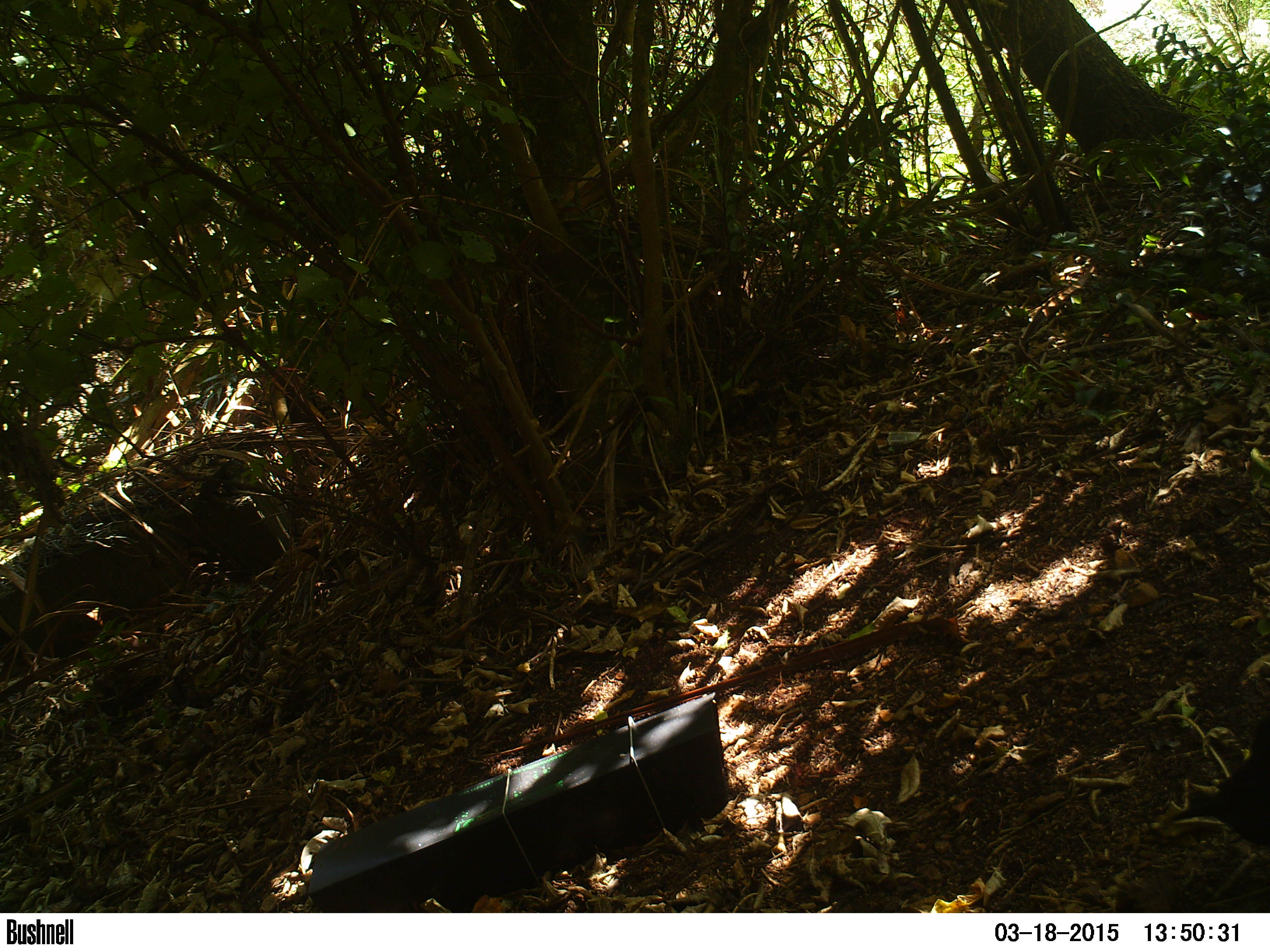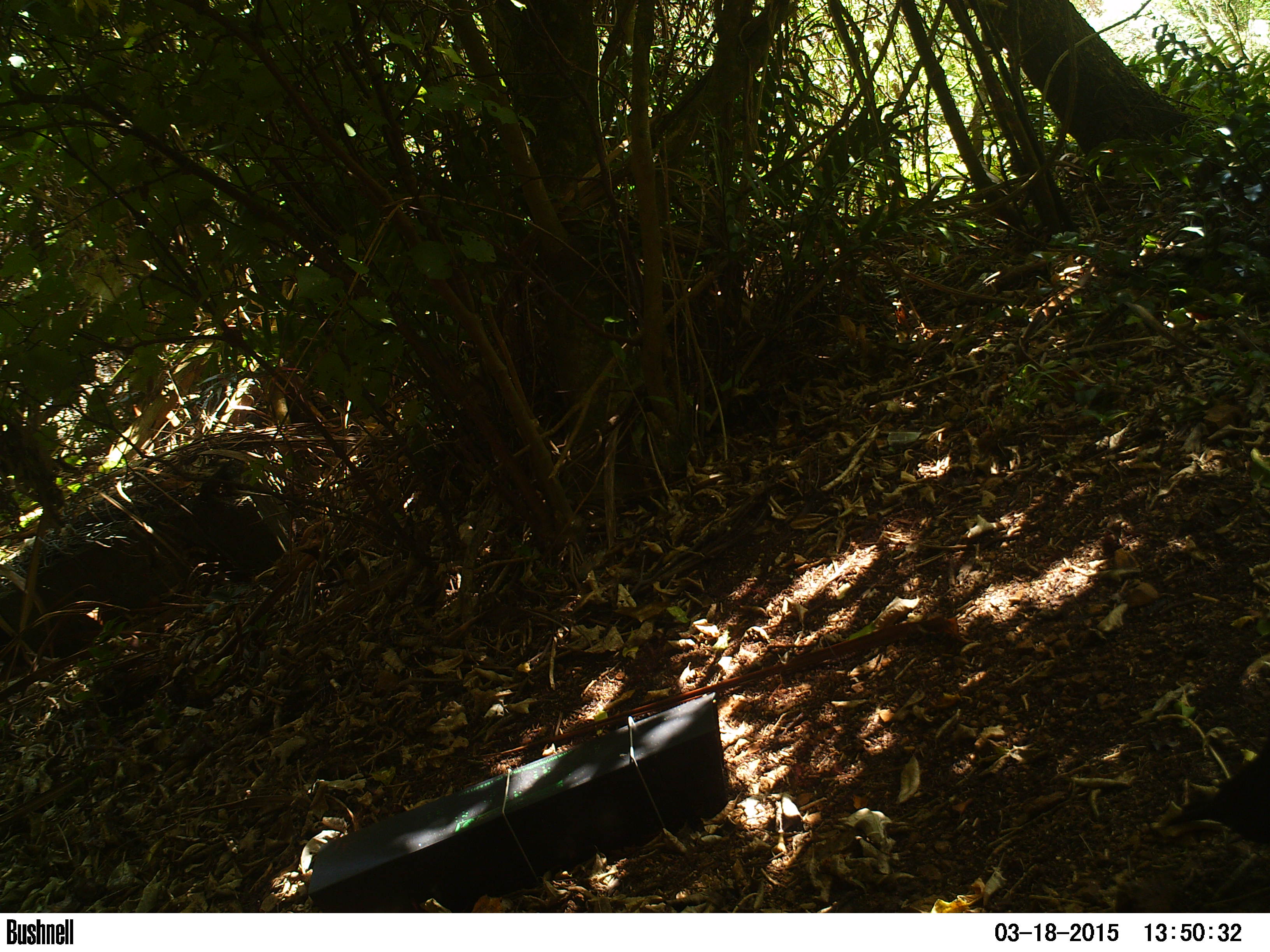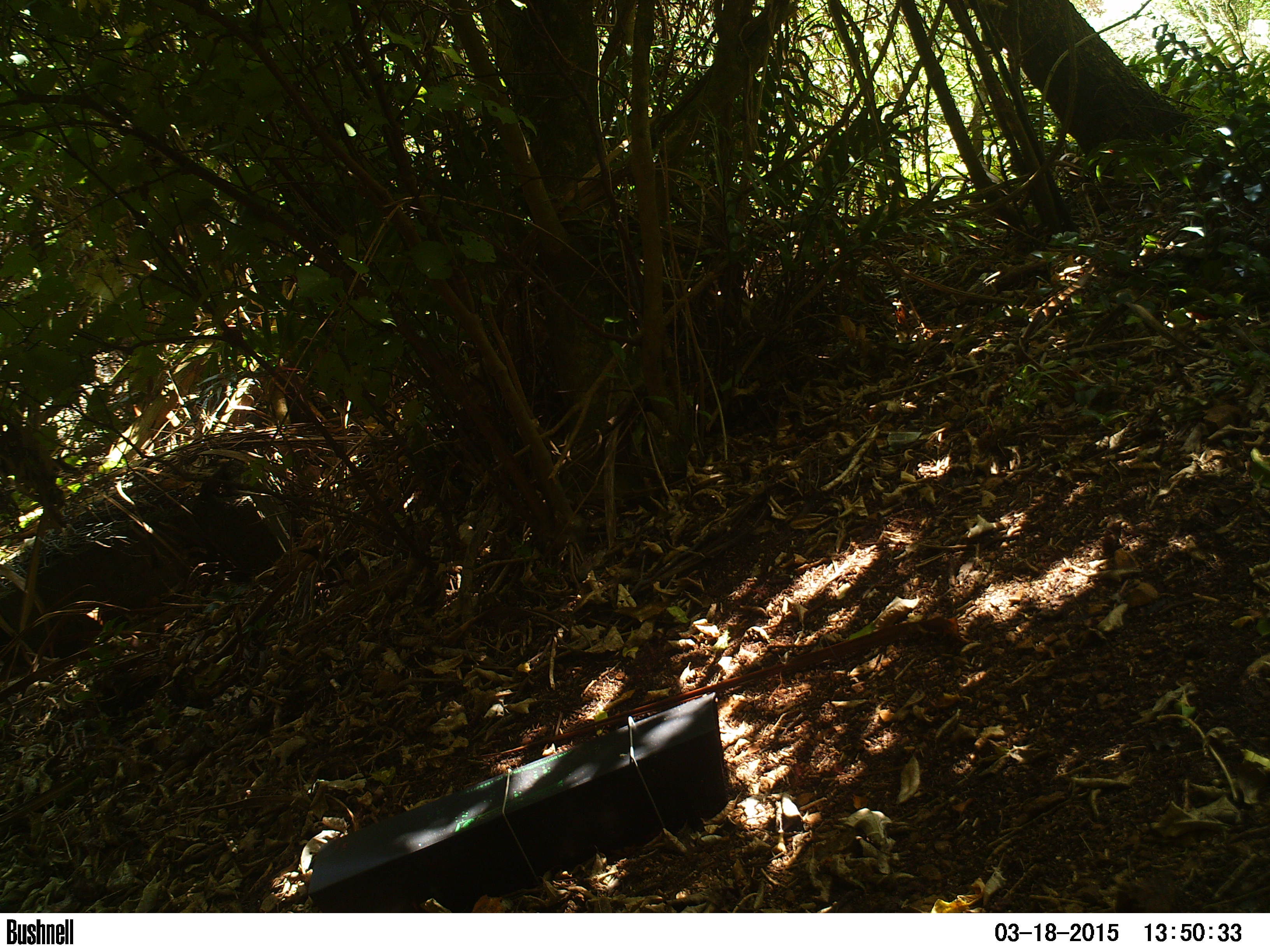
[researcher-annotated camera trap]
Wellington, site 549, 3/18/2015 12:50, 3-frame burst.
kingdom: Animalia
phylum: Chordata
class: Aves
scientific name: Aves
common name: bird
Bird (Aves).